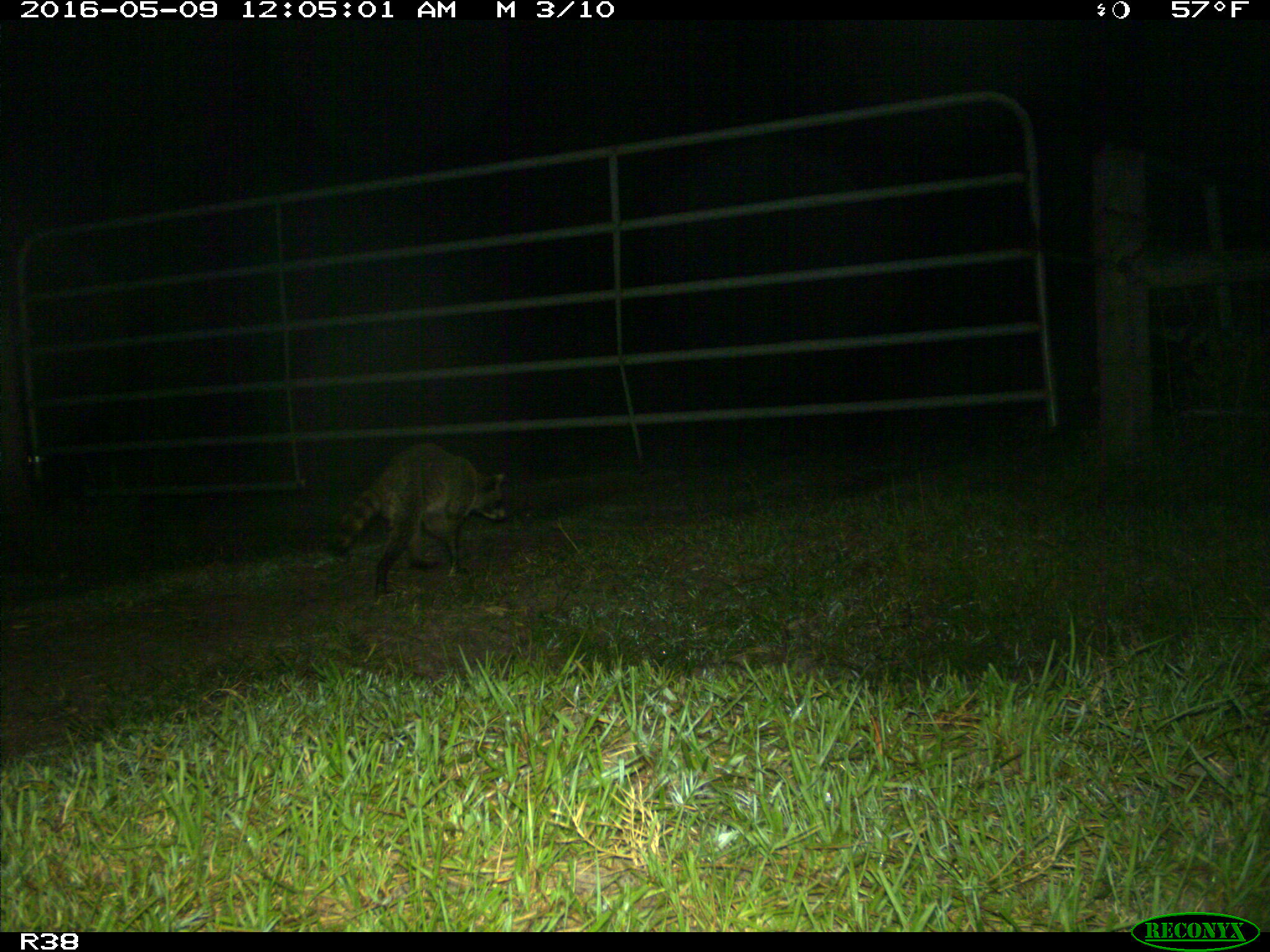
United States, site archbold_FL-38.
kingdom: Animalia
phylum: Chordata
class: Mammalia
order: Carnivora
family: Procyonidae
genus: Procyon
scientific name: Procyon lotor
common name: common raccoon